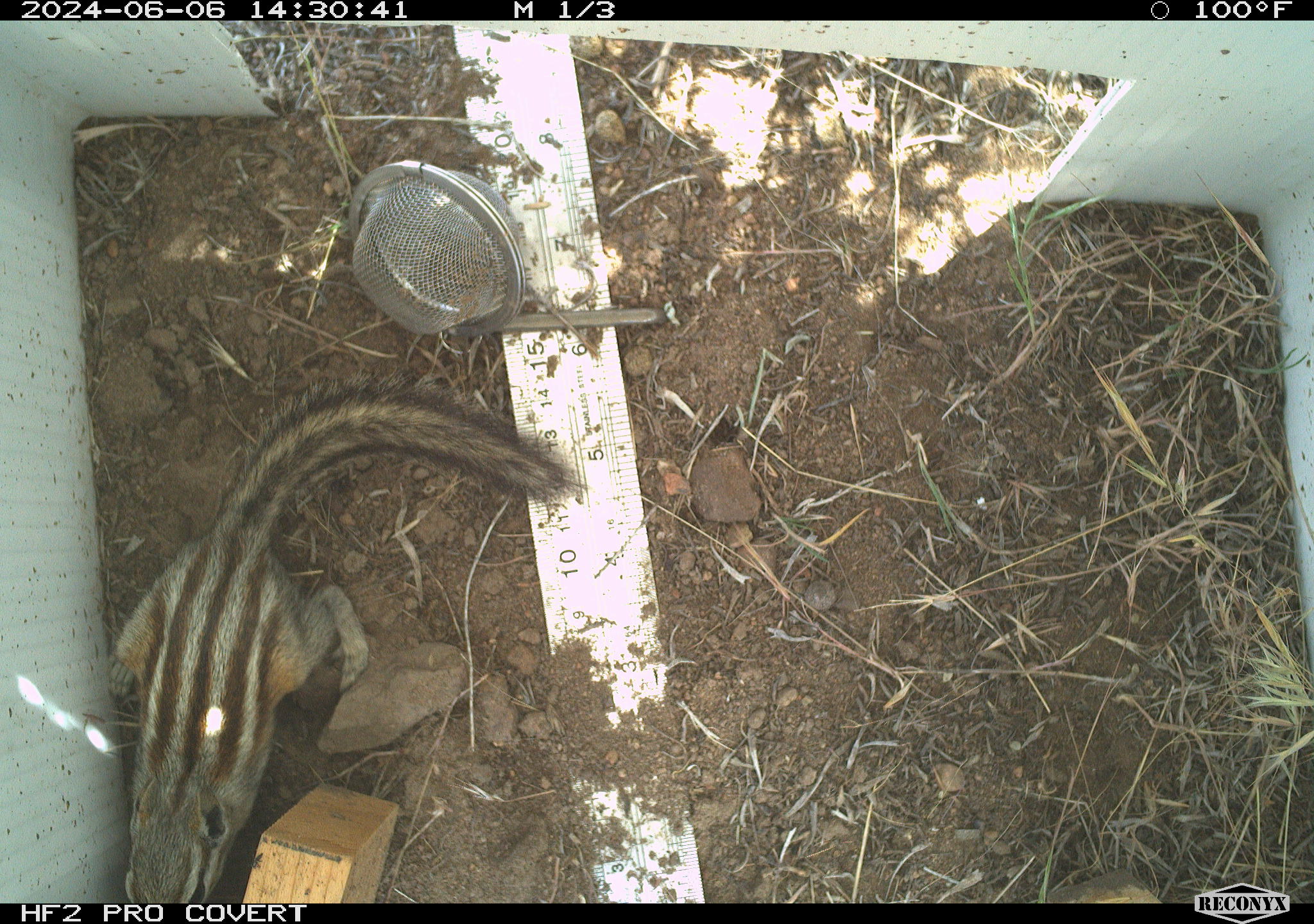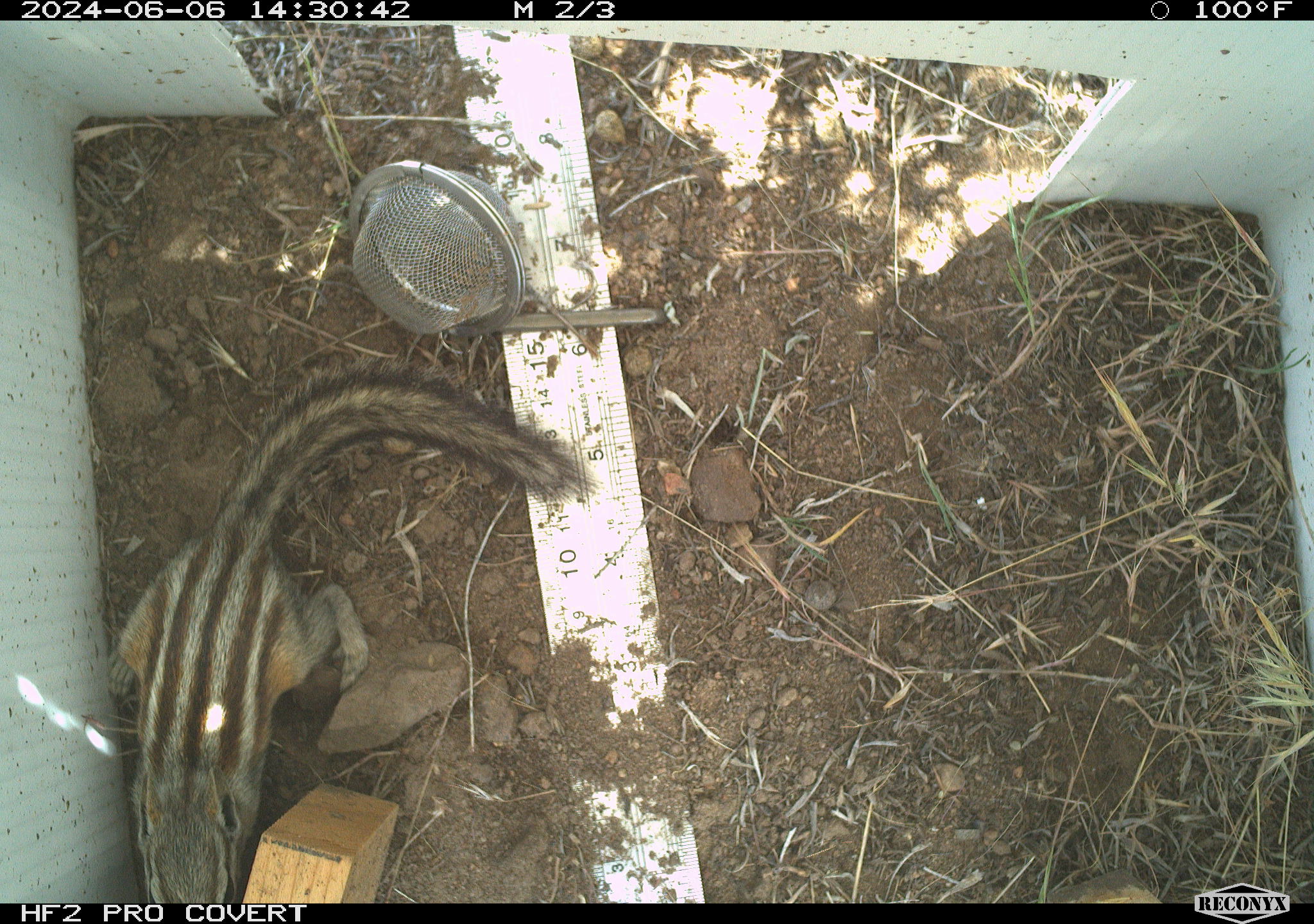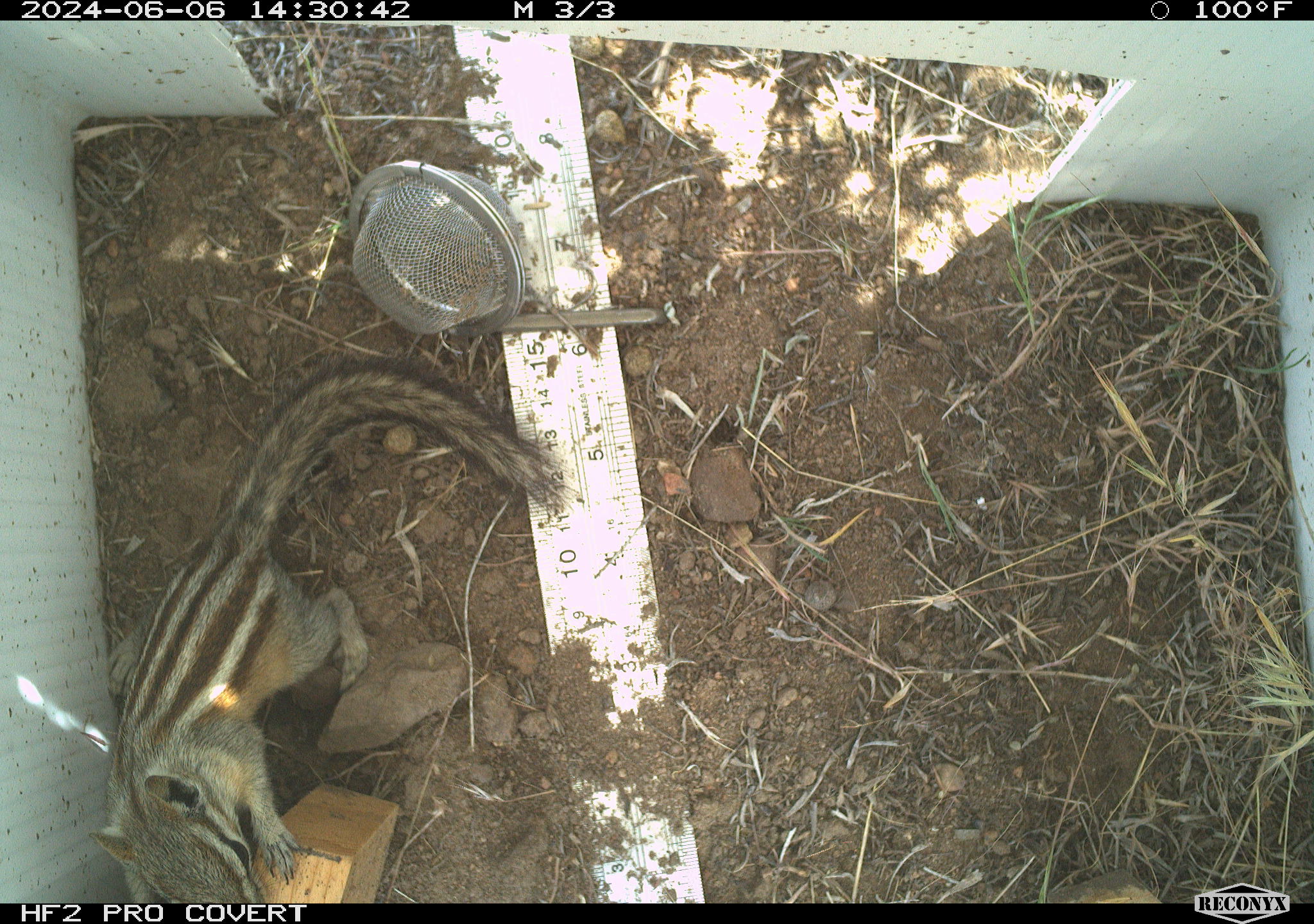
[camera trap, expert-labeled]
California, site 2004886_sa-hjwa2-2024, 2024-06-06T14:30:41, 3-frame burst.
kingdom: Animalia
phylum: Chordata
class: Mammalia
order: Rodentia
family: Sciuridae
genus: Neotamias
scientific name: Neotamias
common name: western chipmunks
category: neotamias species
Neotamias species (western chipmunks) (Neotamias).